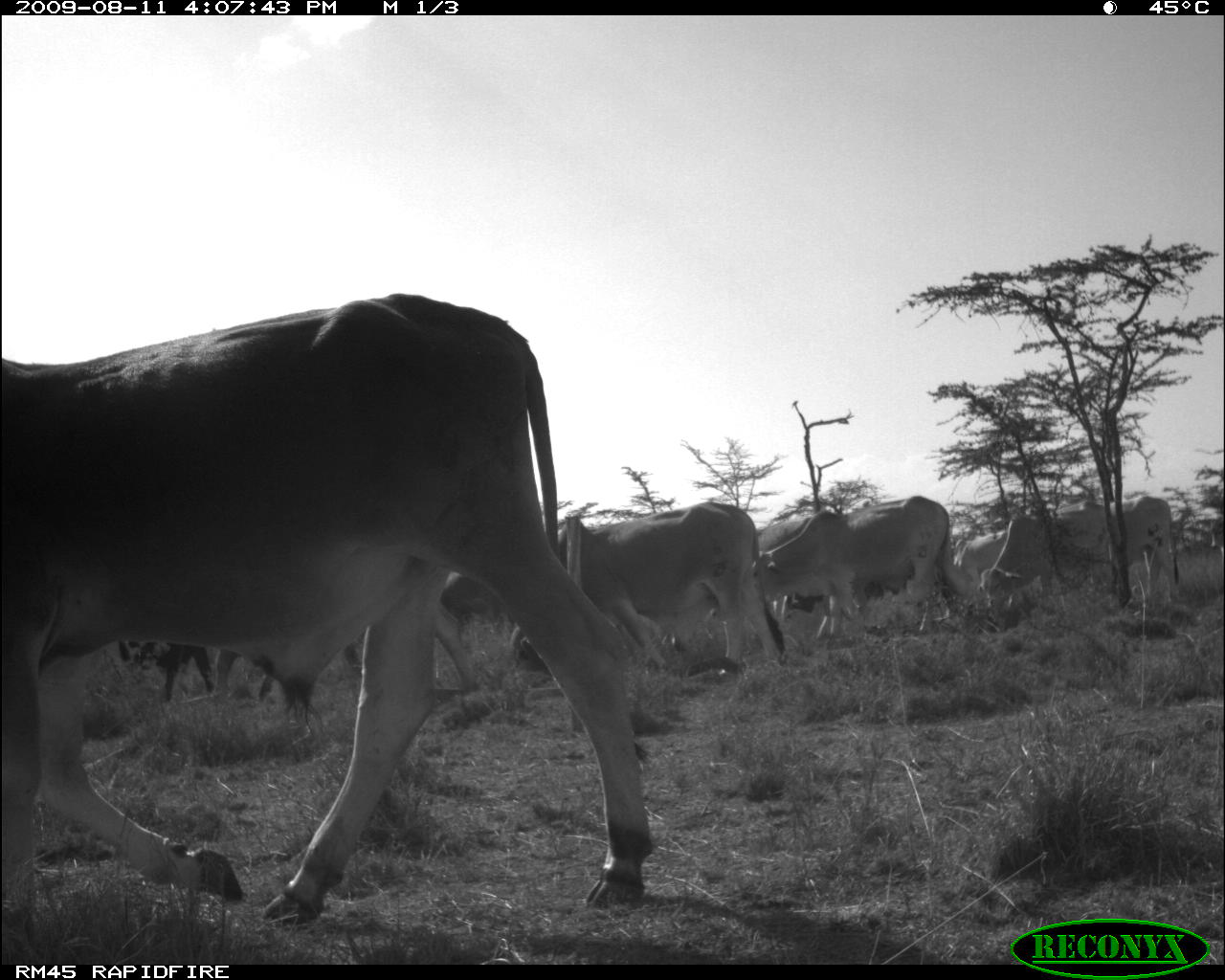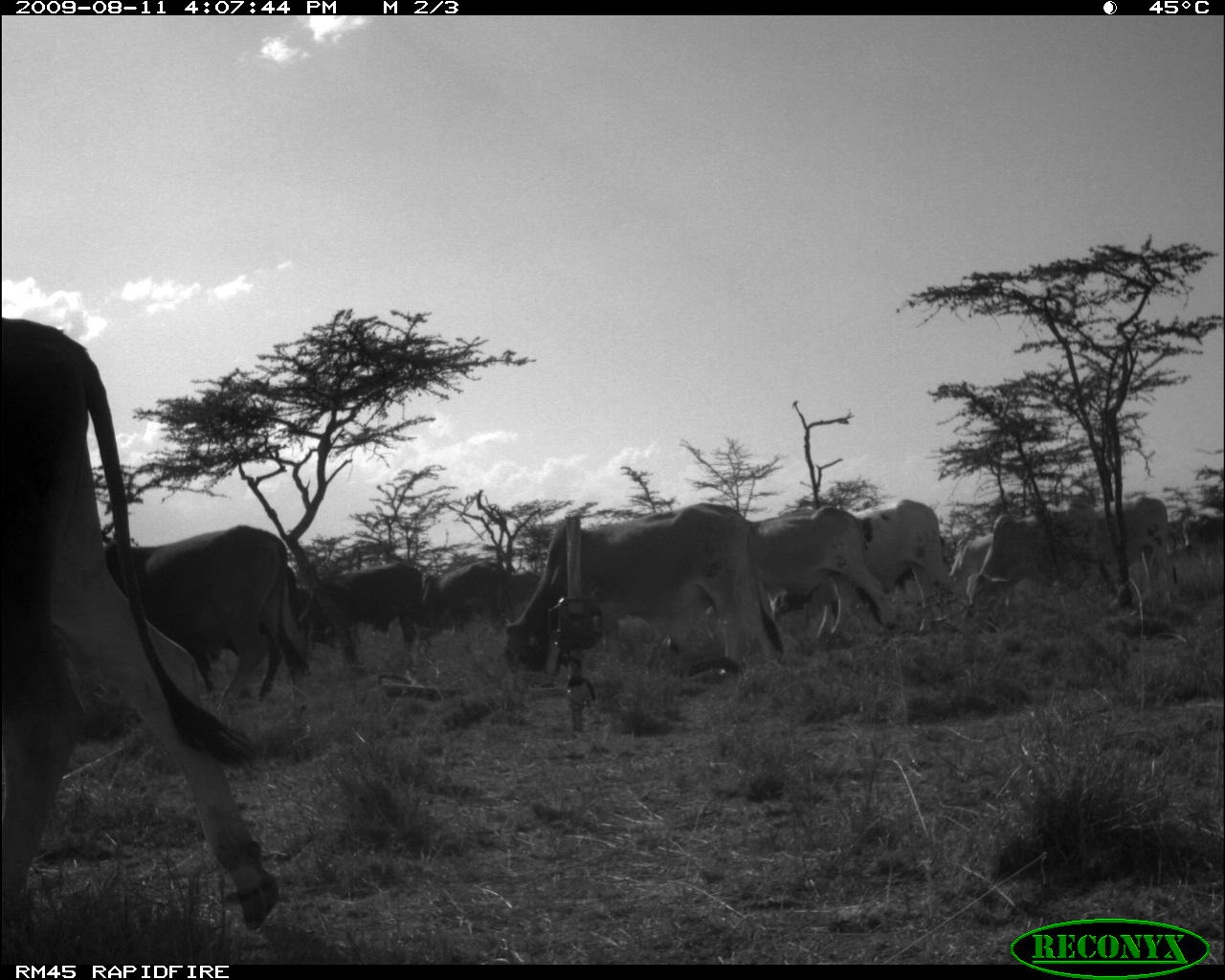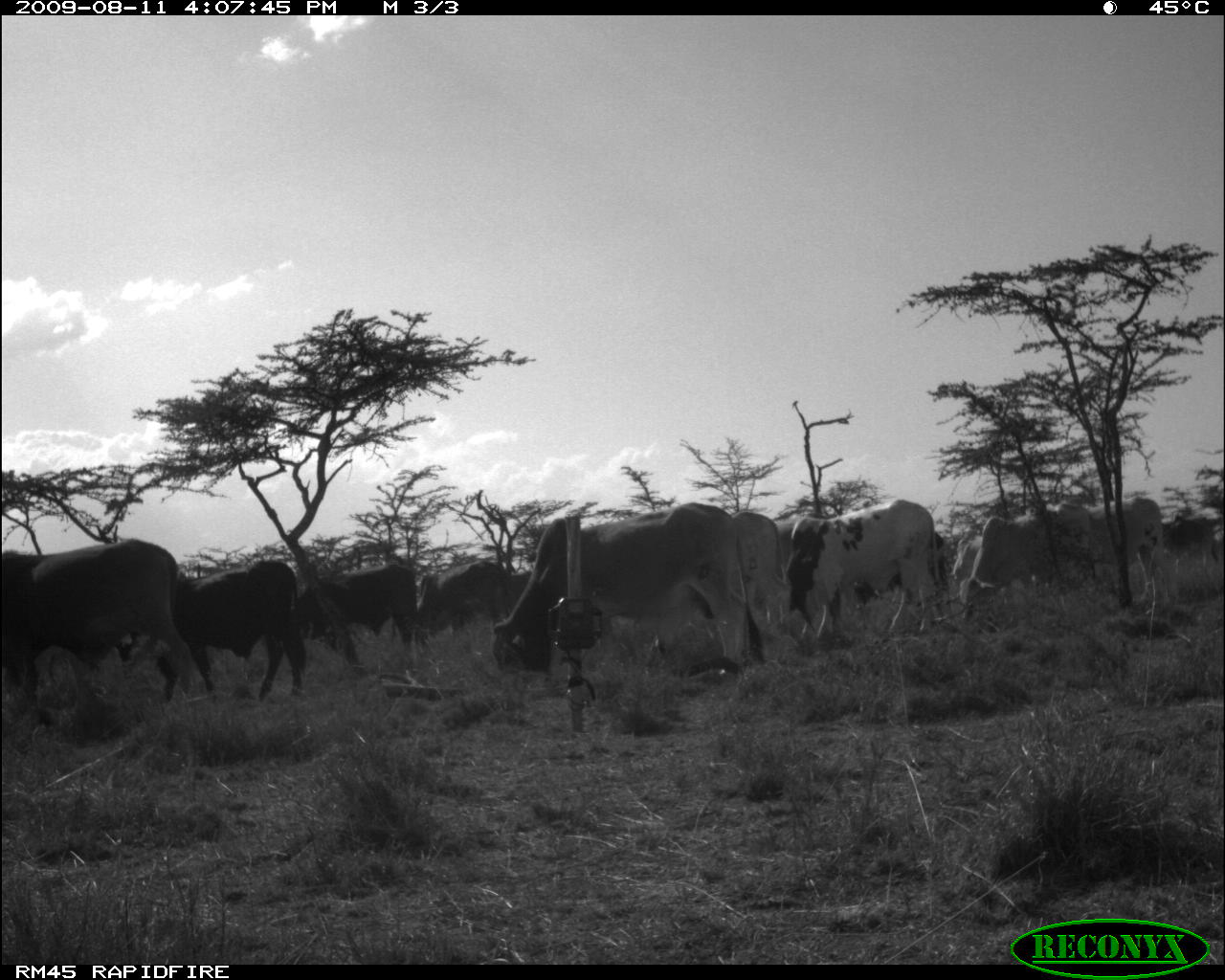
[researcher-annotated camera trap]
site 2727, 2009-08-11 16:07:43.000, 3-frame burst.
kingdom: Animalia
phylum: Chordata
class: Mammalia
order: Artiodactyla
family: Bovidae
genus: Bos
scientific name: Bos taurus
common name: domestic cattle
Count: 9.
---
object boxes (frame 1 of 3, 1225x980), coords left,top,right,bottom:
bos taurus: 0,292,657,928; 511,500,786,679; 751,495,963,639; 1059,495,1184,614; 955,528,1061,611; 975,515,1055,613; 755,520,808,618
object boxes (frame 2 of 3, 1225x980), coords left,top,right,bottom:
bos taurus: 0,318,282,931; 506,503,785,666; 104,525,312,701; 817,499,951,651; 749,505,899,640; 967,499,1096,611; 296,562,421,649; 1097,495,1179,607; 422,559,506,635; 948,531,994,593; 506,570,538,621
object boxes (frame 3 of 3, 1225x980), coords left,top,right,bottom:
bos taurus: 490,502,767,672; 1,538,193,706; 767,512,940,642; 151,559,308,699; 958,503,1096,624; 688,506,775,669; 293,561,419,673; 1087,497,1167,617; 411,557,514,646; 1141,517,1220,615; 880,531,951,607; 949,533,1021,607; 508,569,532,611